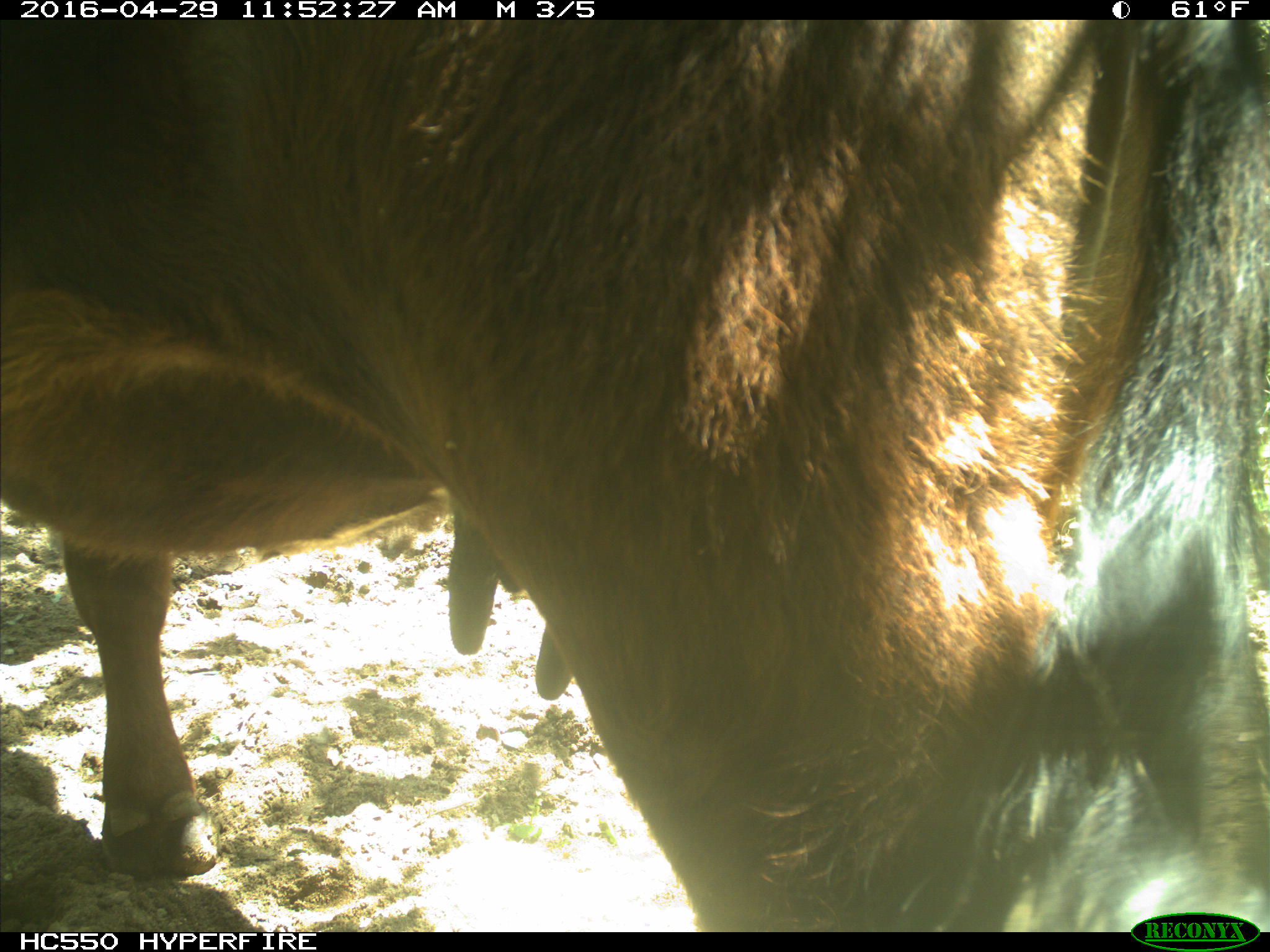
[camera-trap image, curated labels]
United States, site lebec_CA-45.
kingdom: Animalia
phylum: Chordata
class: Mammalia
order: Artiodactyla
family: Bovidae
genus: Bos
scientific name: Bos taurus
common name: domestic cow